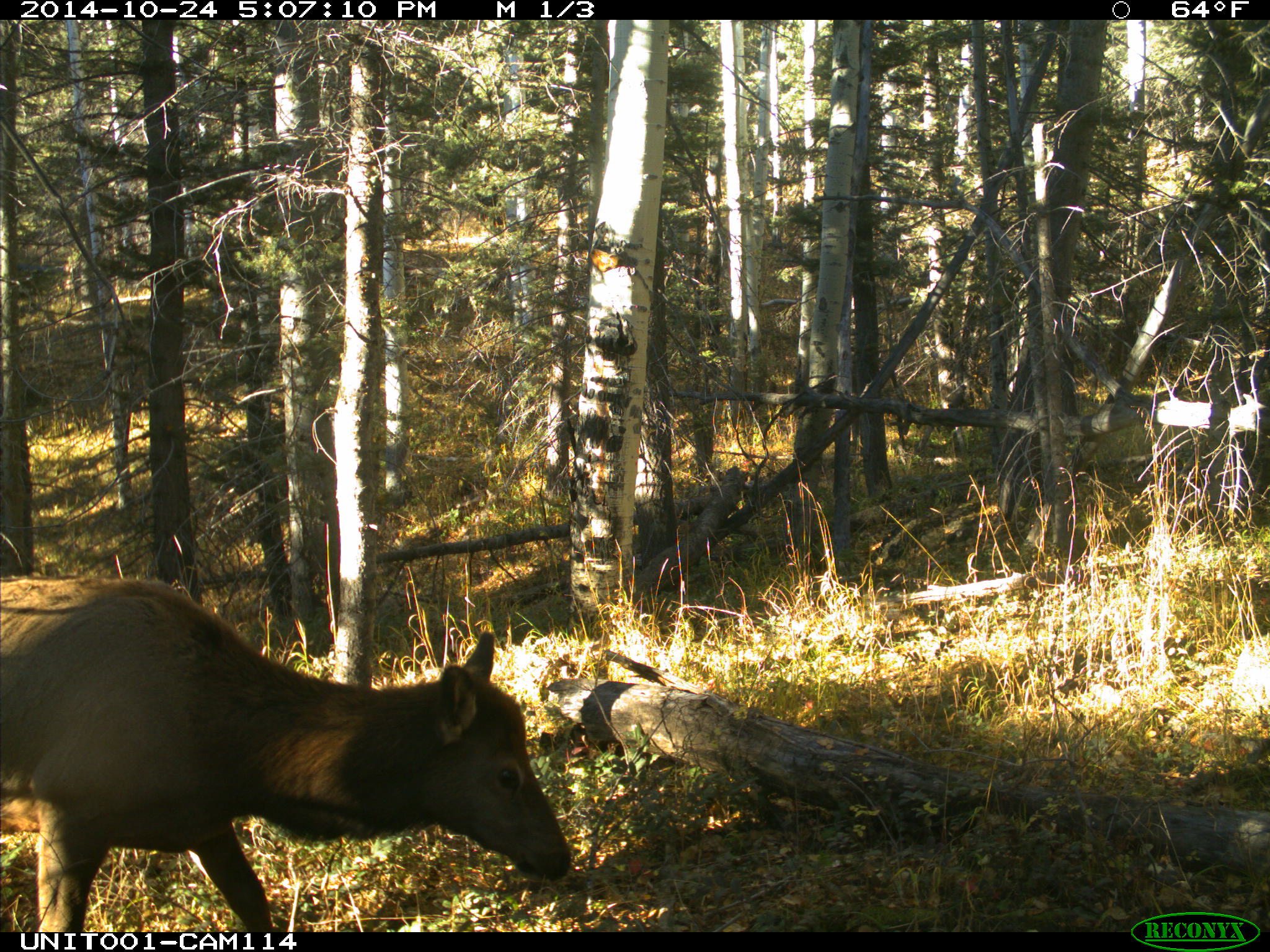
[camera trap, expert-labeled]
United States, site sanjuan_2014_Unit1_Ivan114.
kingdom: Animalia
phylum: Chordata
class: Mammalia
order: Artiodactyla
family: Cervidae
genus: Cervus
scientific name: Cervus elaphus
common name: red deer